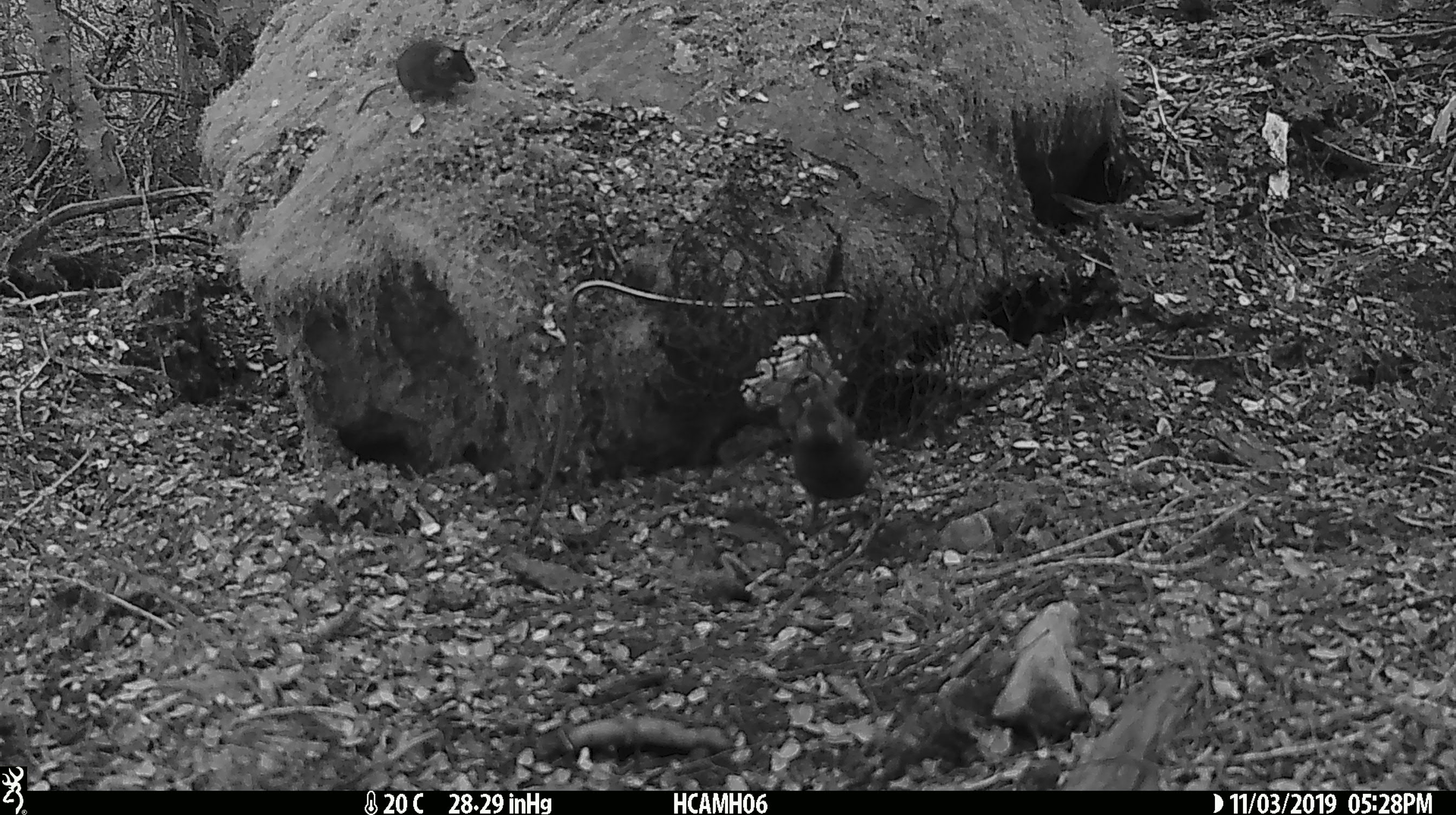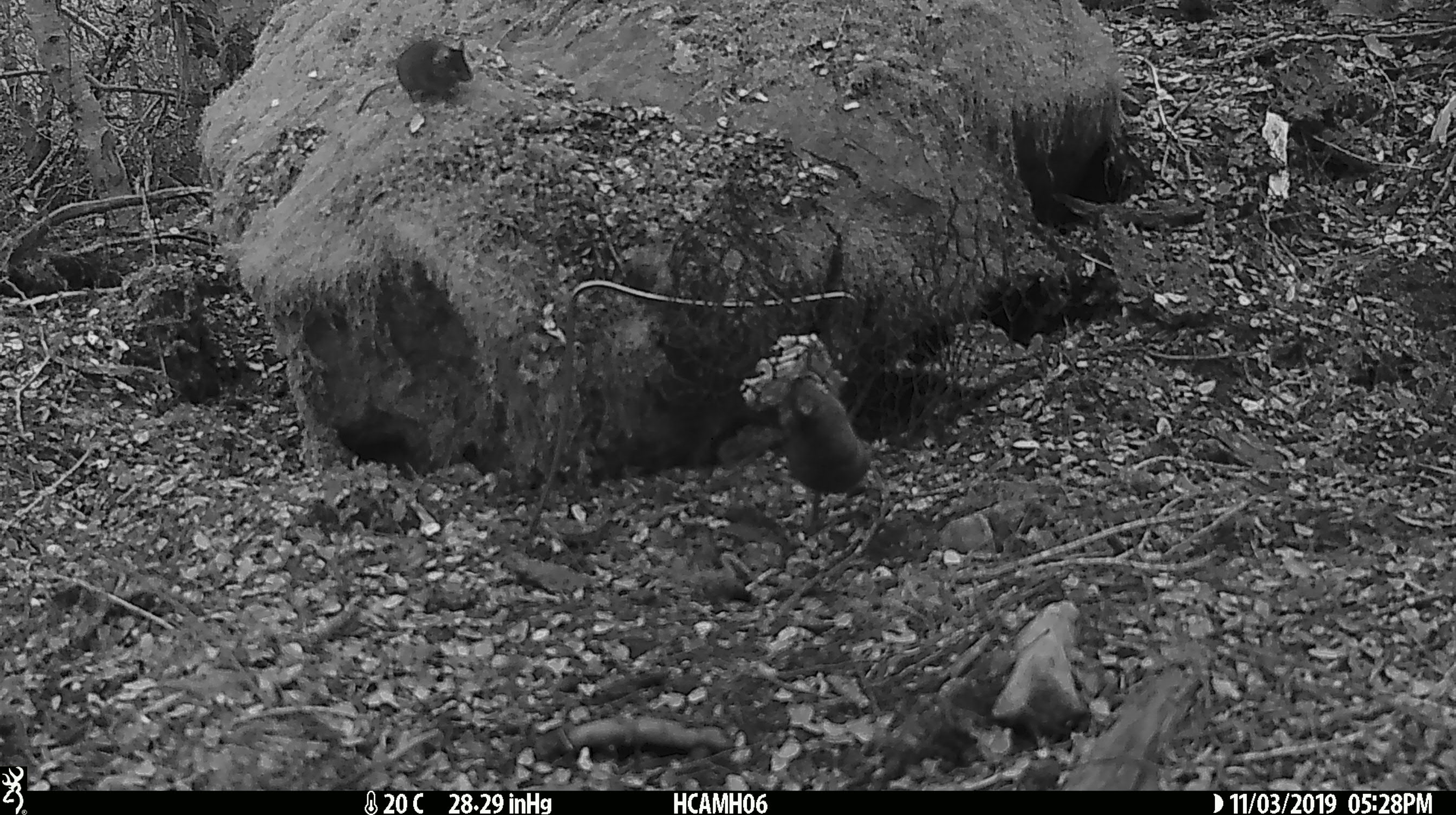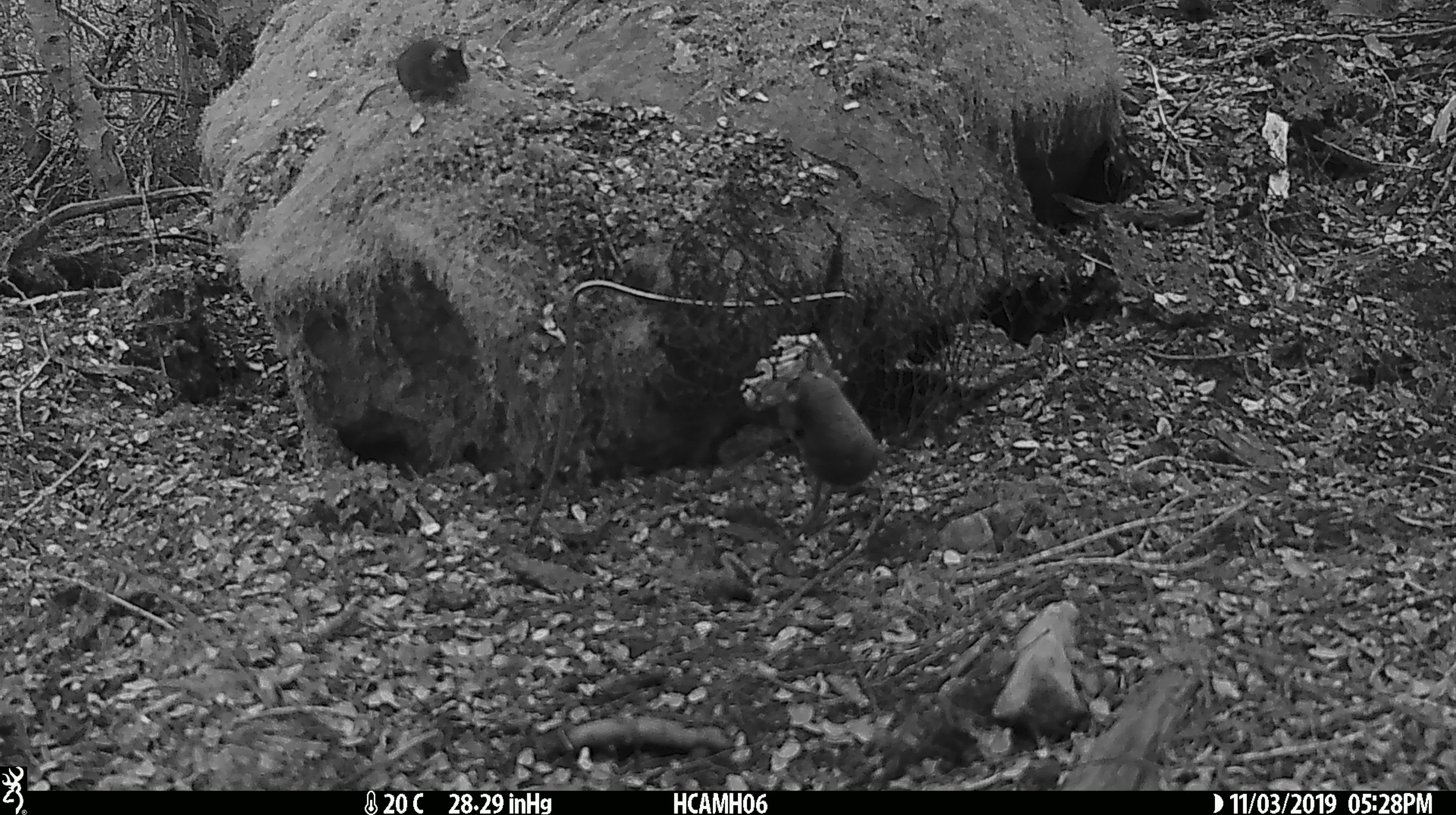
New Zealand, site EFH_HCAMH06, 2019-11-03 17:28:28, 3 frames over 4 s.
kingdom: Animalia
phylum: Chordata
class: Mammalia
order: Rodentia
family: Muridae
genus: Mus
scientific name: Mus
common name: mouse